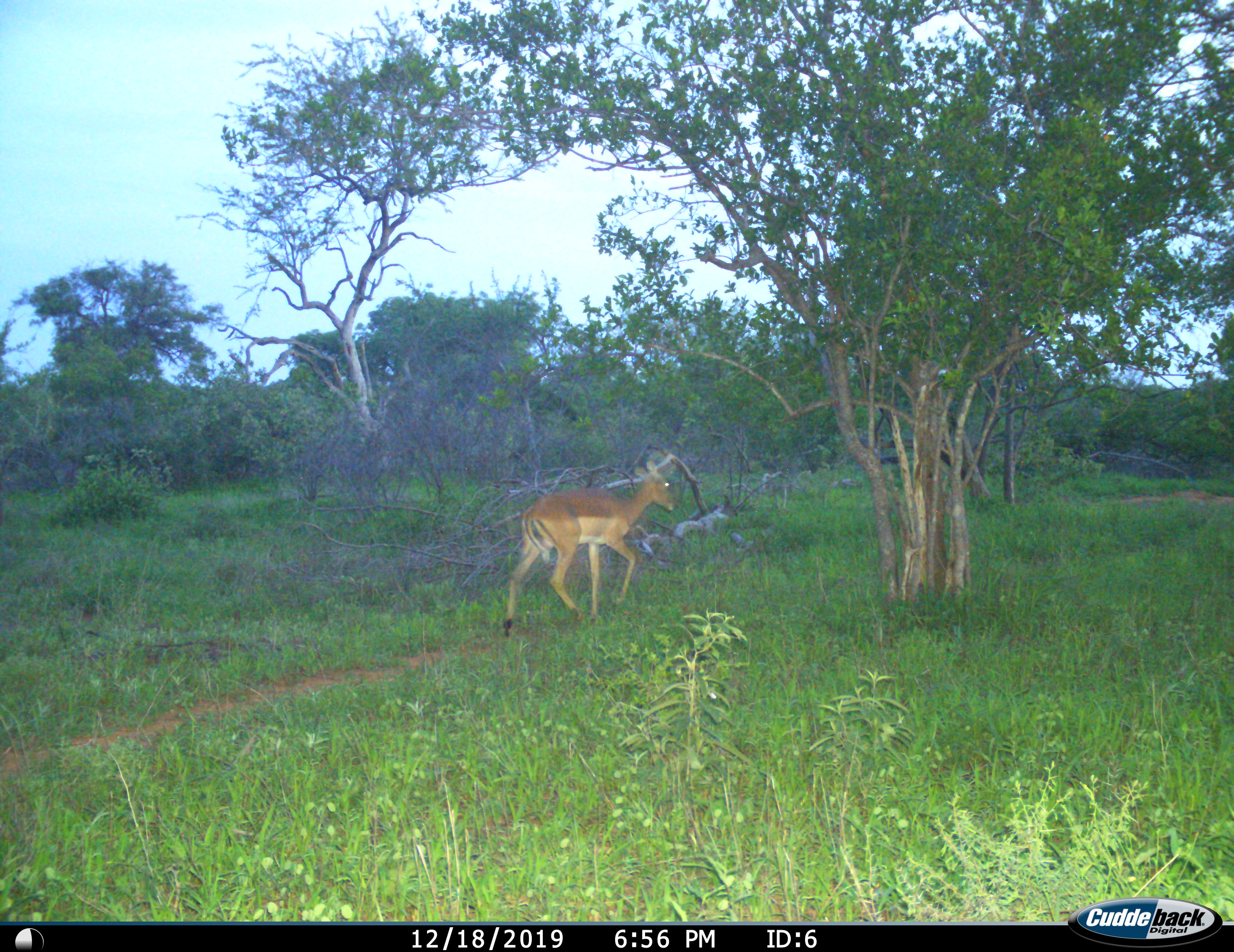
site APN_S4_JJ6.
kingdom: Animalia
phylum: Chordata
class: Mammalia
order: Artiodactyla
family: Bovidae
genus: Aepyceros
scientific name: Aepyceros melampus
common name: impala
Impala (Aepyceros melampus), count 1. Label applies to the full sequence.